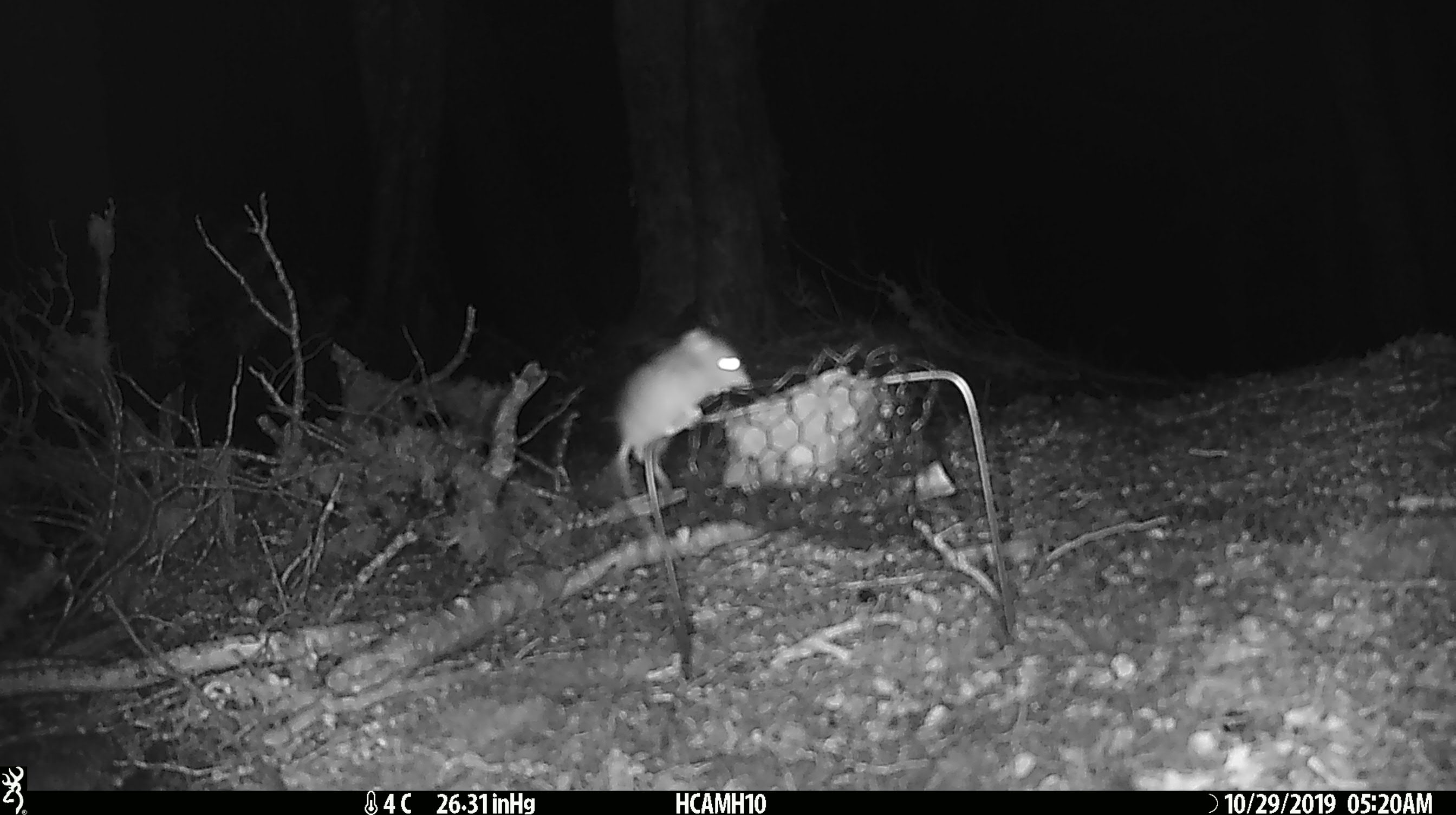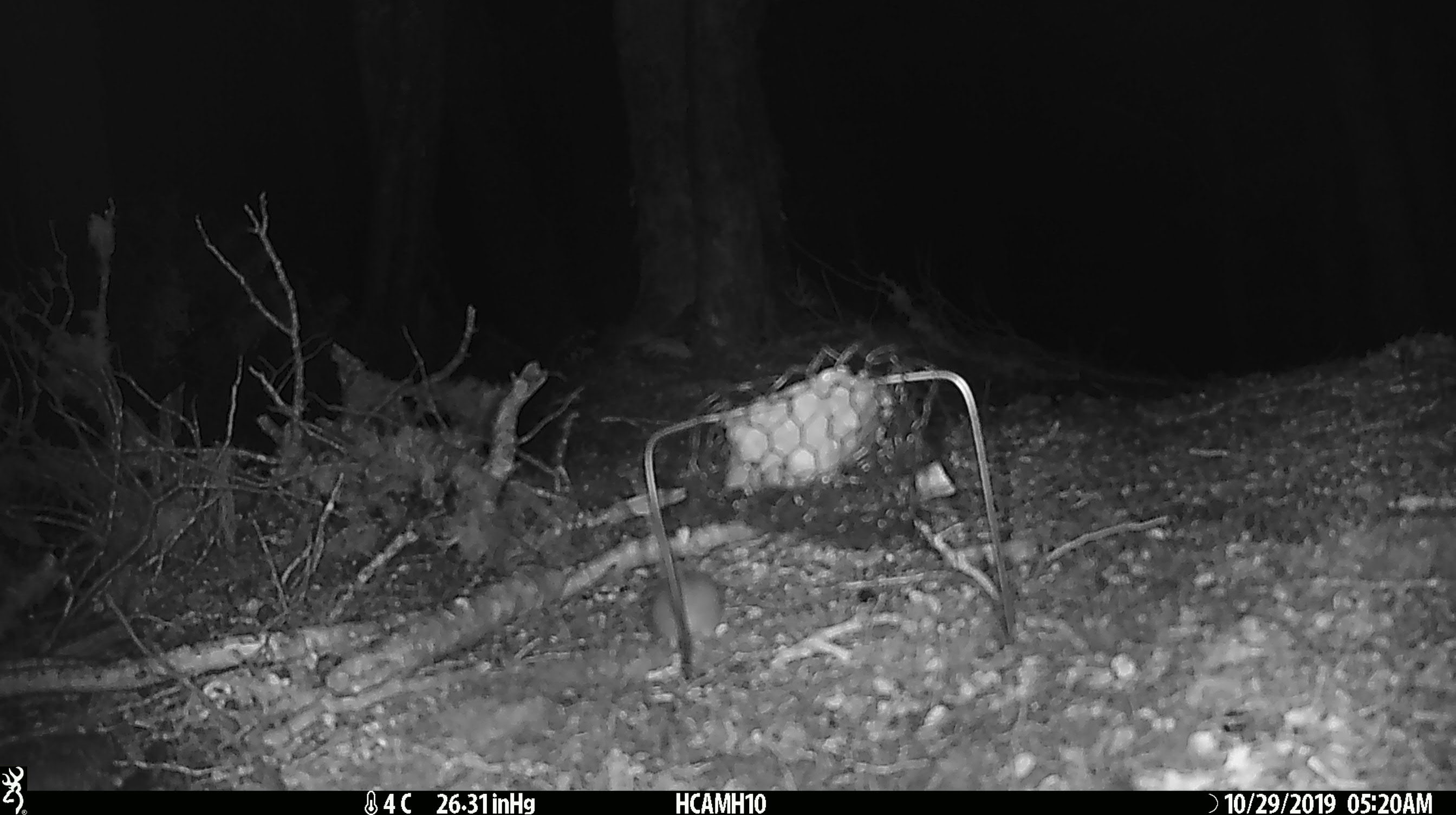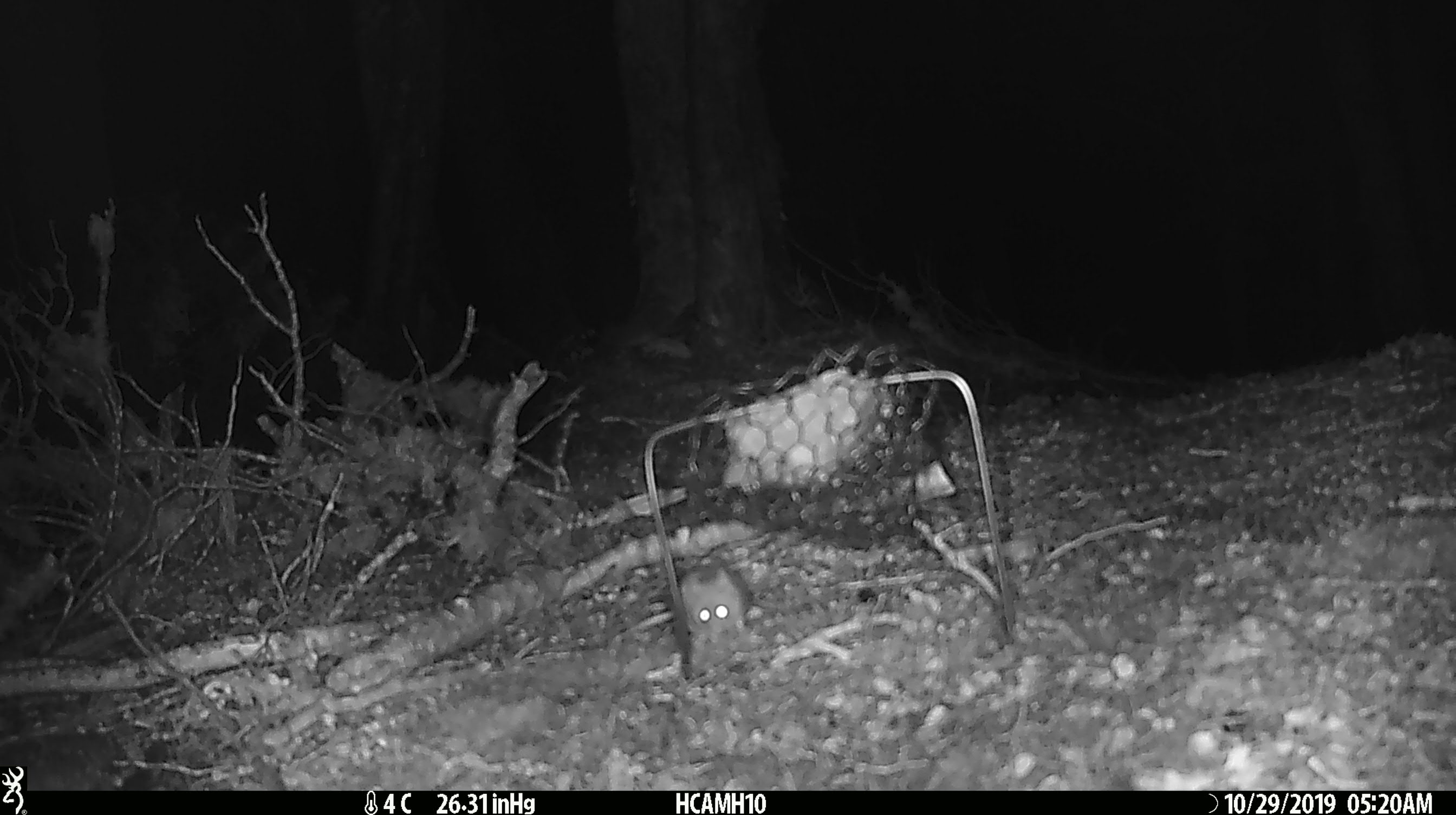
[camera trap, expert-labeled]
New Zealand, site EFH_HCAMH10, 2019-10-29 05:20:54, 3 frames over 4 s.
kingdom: Animalia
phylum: Chordata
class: Mammalia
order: Rodentia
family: Muridae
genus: Mus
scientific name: Mus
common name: mouse